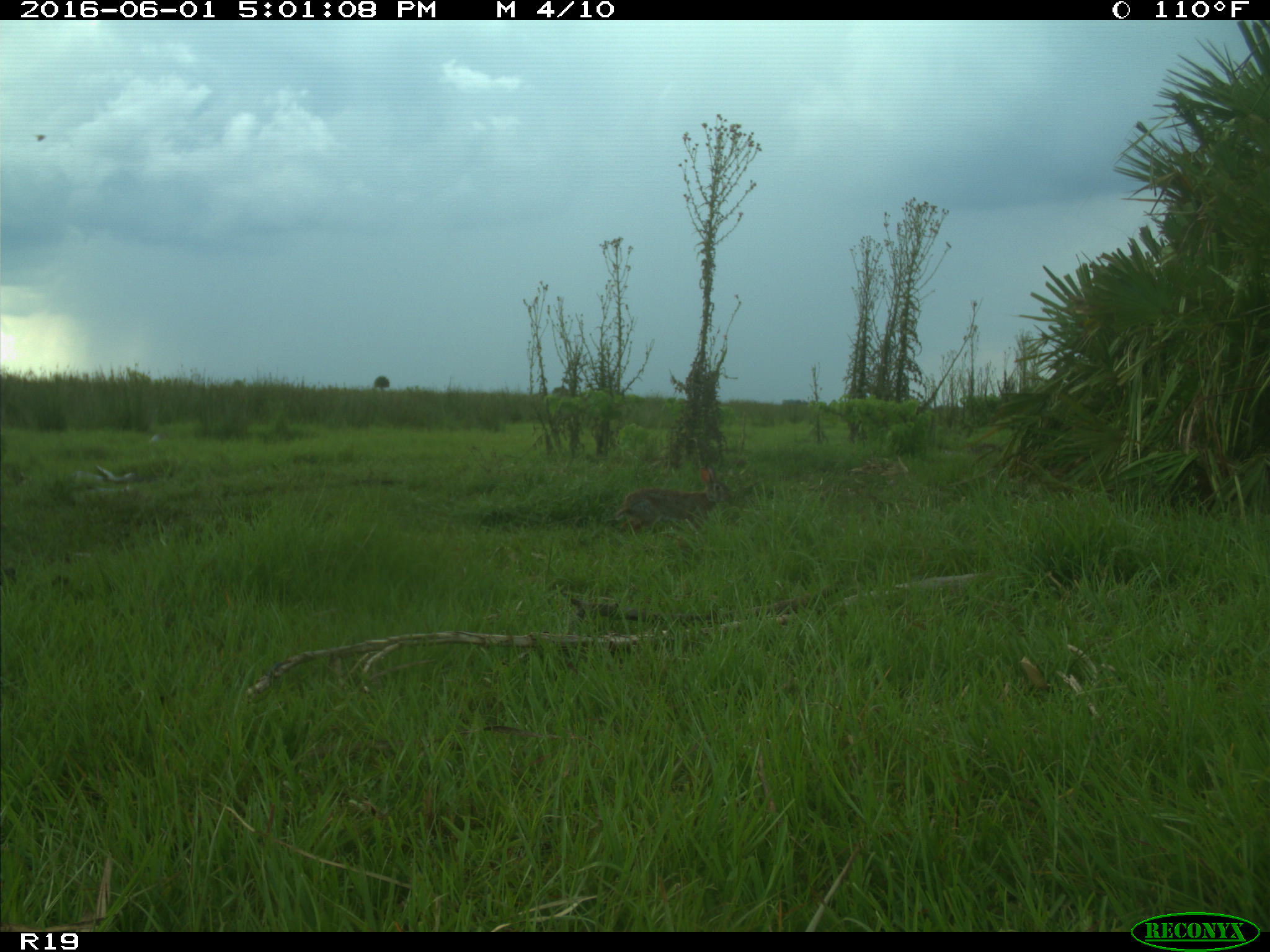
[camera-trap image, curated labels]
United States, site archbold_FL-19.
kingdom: Animalia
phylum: Chordata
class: Mammalia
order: Lagomorpha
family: Leporidae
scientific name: Leporidae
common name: rabbits and hares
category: unidentified rabbit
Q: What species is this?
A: Unidentified rabbit (rabbits and hares) (Leporidae).